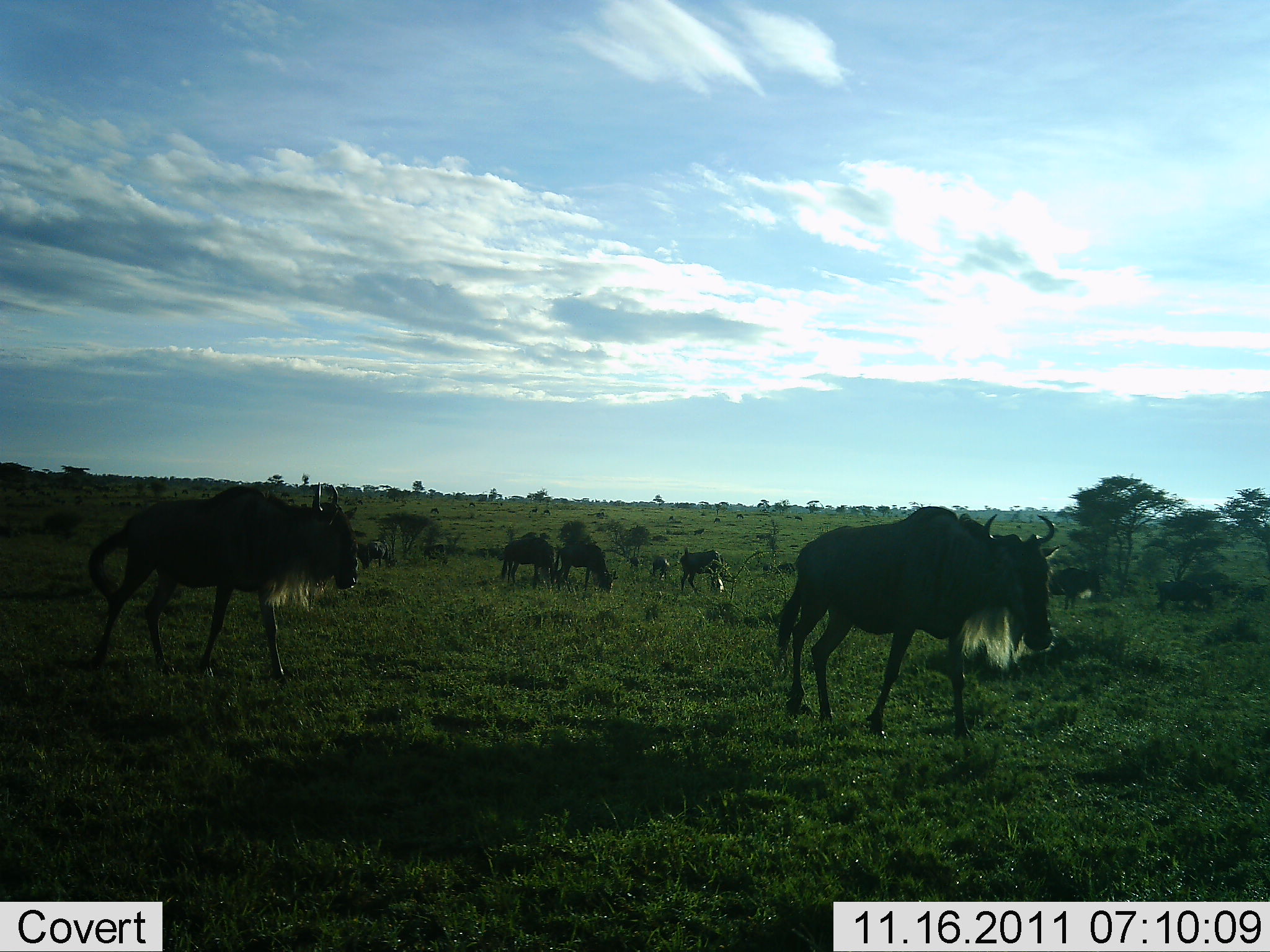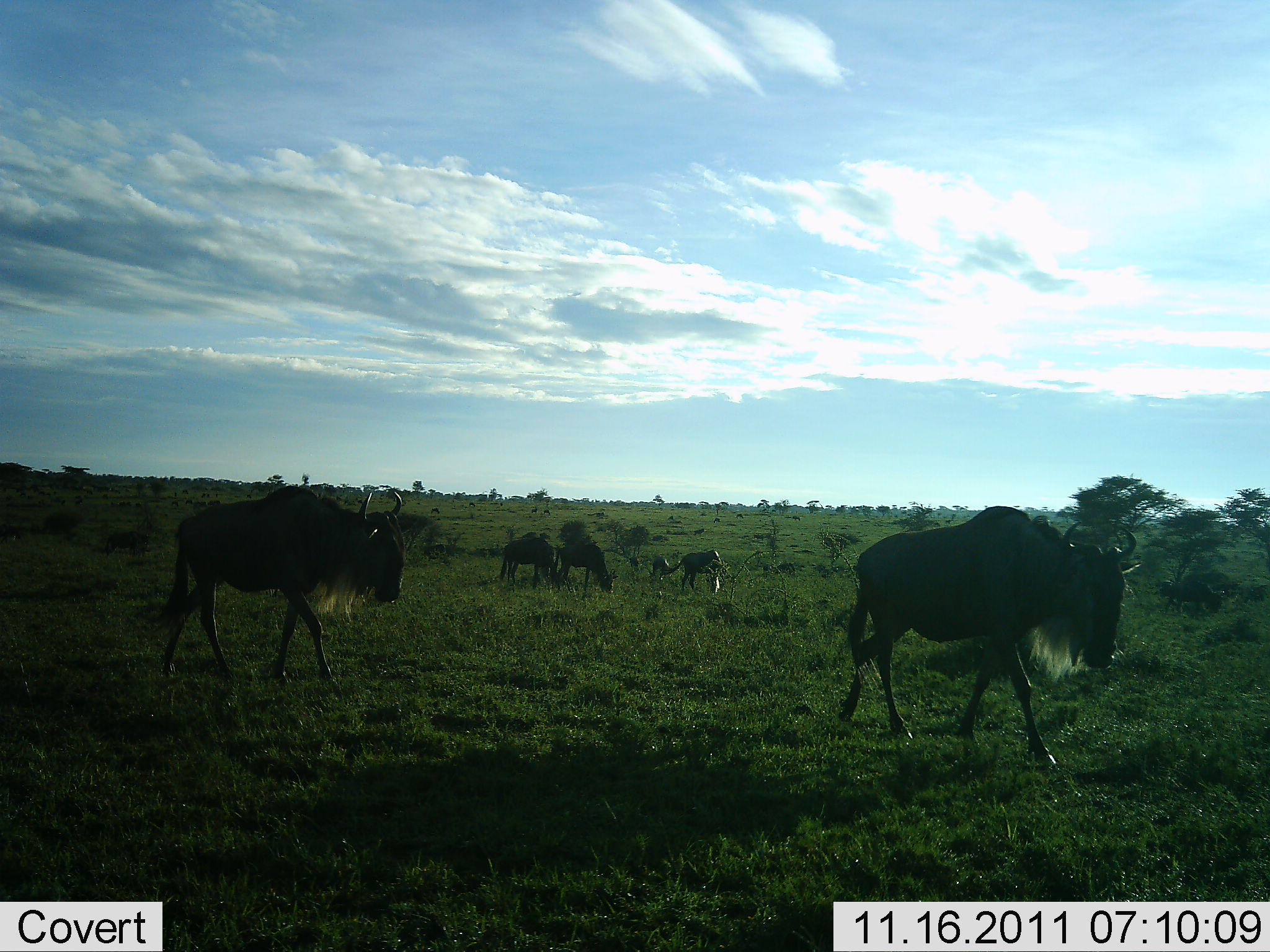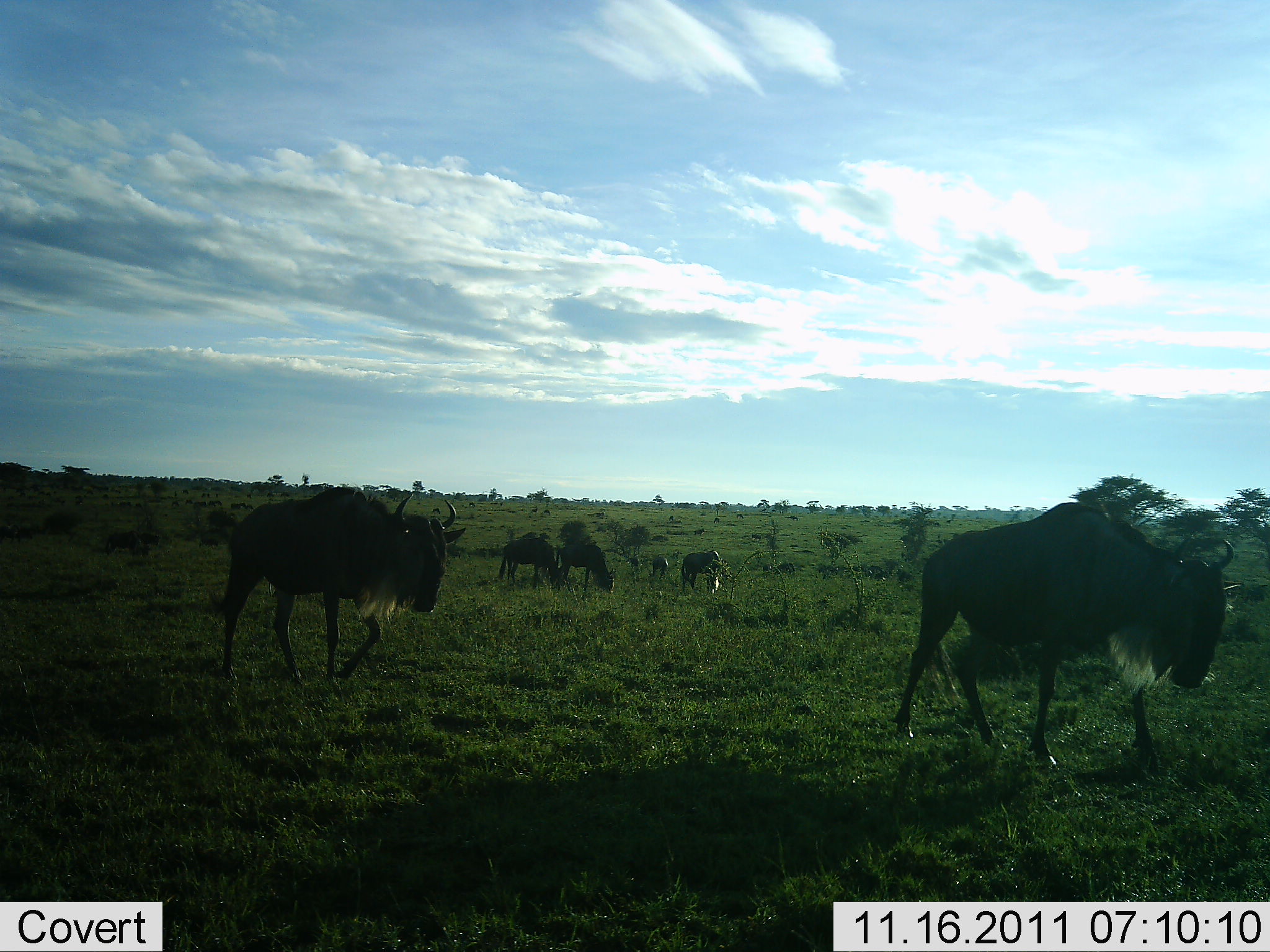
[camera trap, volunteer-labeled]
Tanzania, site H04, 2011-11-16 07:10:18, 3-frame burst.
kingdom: Animalia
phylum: Chordata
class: Mammalia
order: Artiodactyla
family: Bovidae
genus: Connochaetes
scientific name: Connochaetes taurinus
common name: blue wildebeest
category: wildebeest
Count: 7.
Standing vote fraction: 23%.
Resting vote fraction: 0%.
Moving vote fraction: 85%.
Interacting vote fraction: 8%.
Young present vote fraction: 0%.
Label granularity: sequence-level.